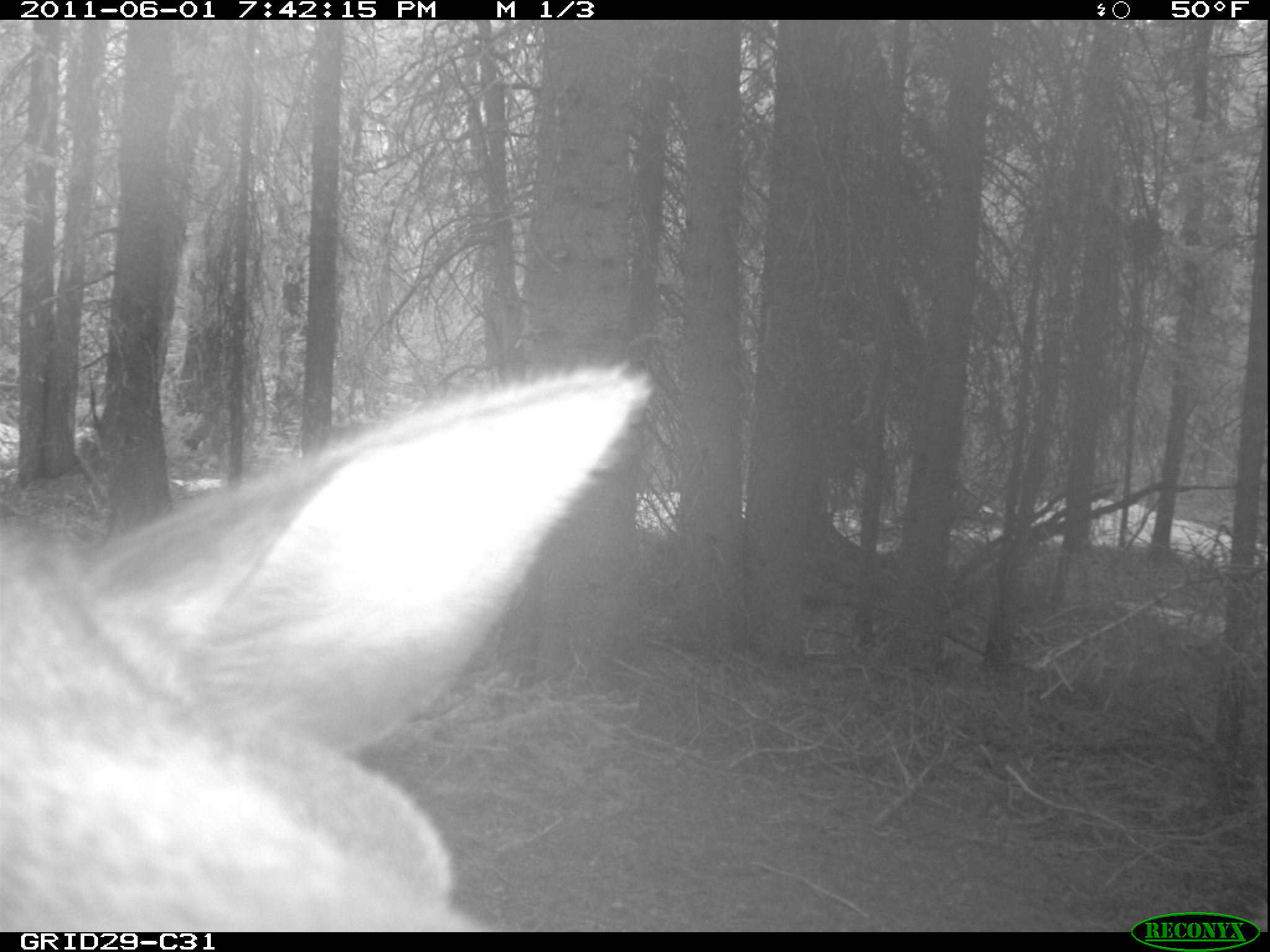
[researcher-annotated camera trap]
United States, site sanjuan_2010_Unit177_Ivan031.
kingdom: Animalia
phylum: Chordata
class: Mammalia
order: Artiodactyla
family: Cervidae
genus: Cervus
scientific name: Cervus elaphus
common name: red deer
Cervus elaphus (red deer).